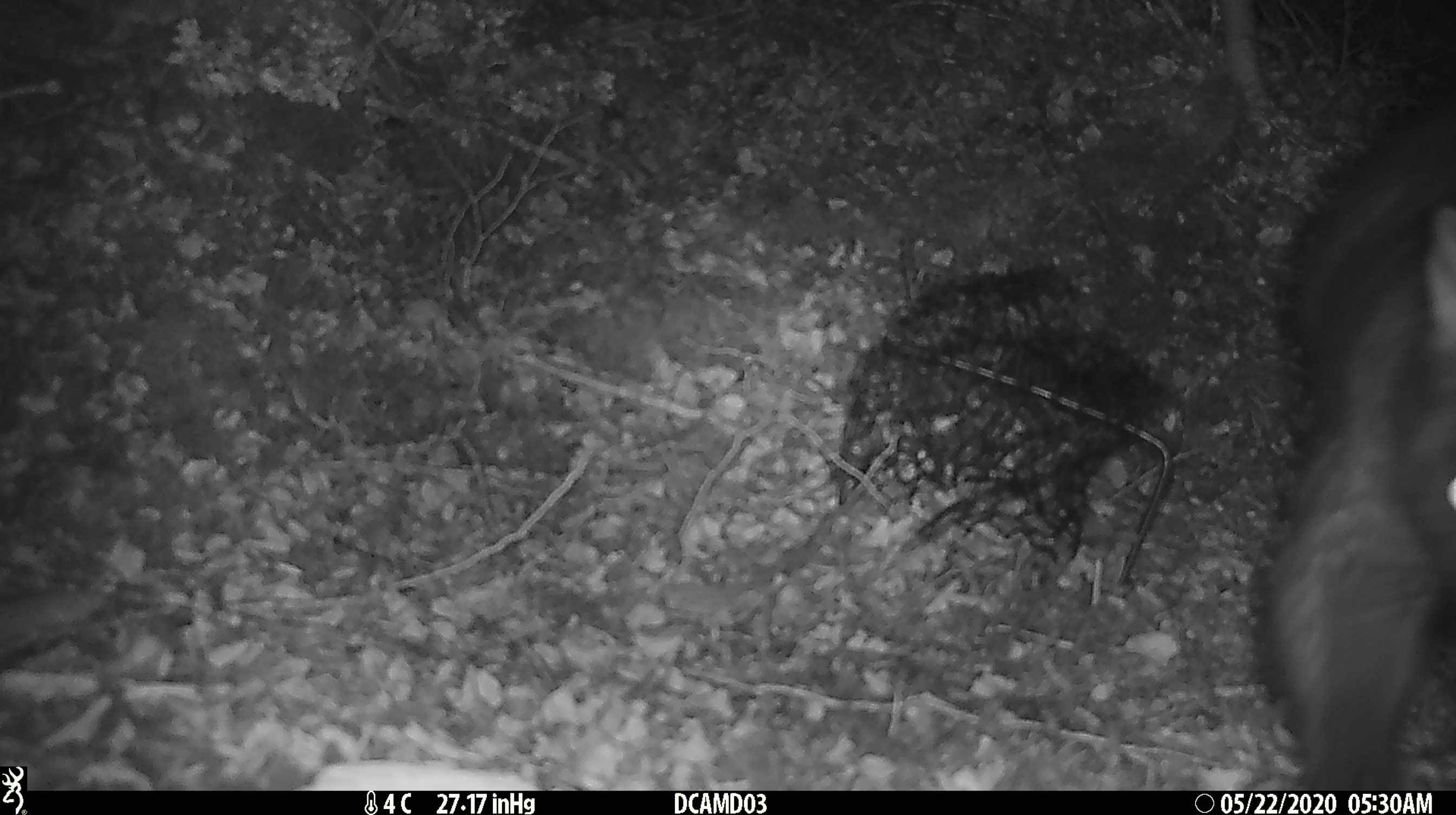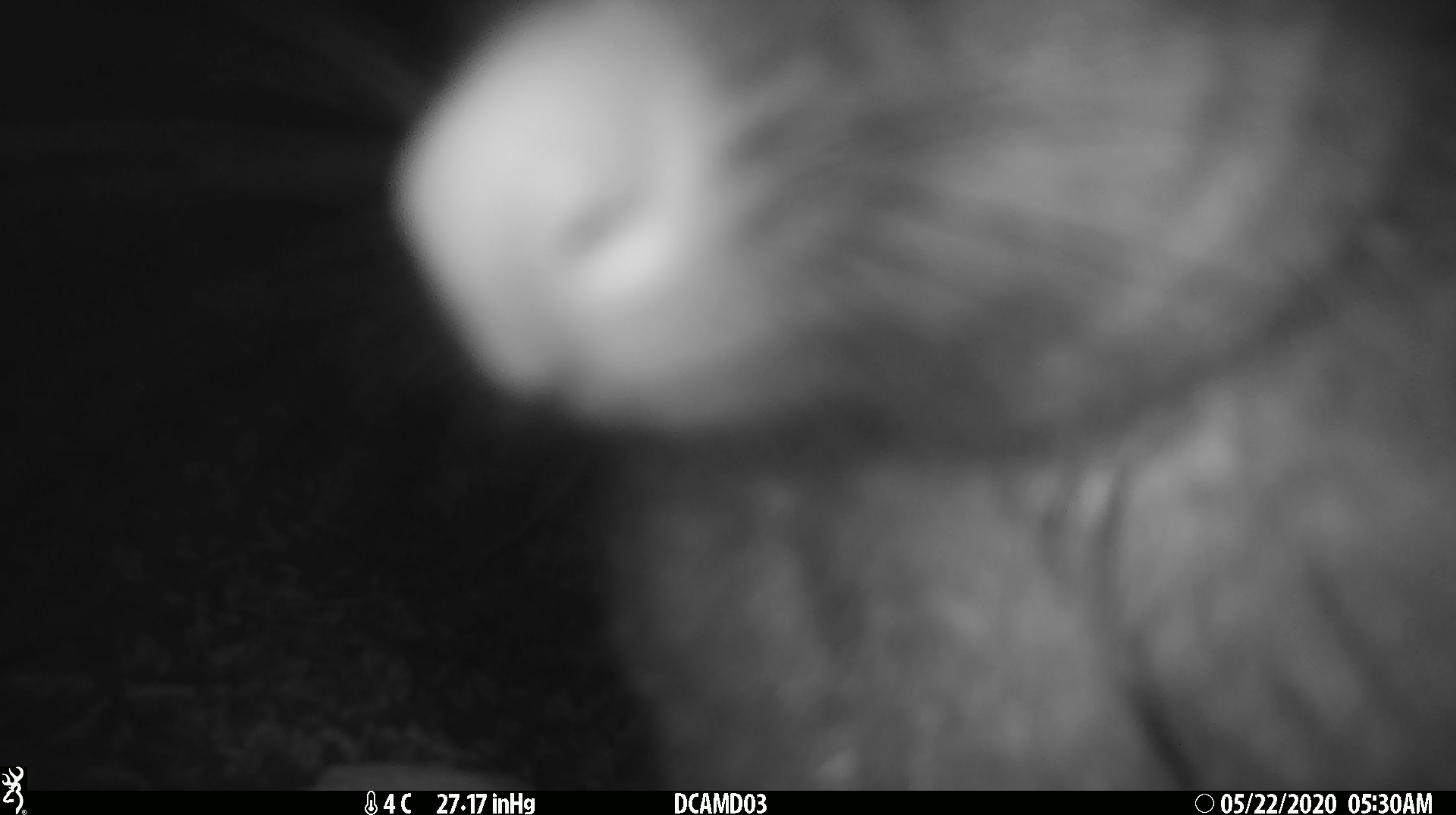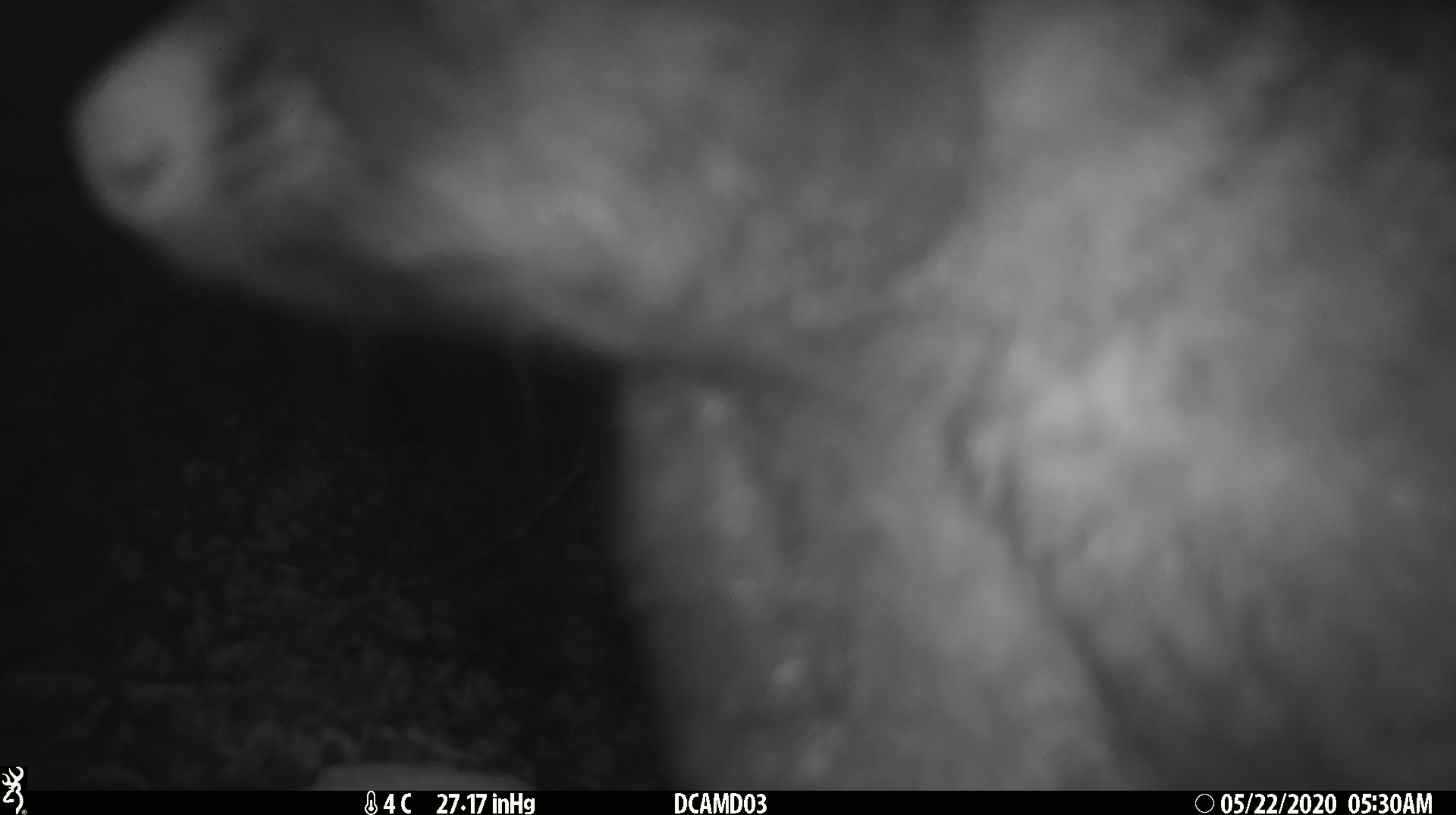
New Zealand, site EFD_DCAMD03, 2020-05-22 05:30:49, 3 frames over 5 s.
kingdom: Animalia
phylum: Chordata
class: Mammalia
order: Diprotodontia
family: Phalangeridae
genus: Trichosurus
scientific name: Trichosurus vulpecula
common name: common brushtail possum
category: possum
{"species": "possum (common brushtail possum) (Trichosurus vulpecula)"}